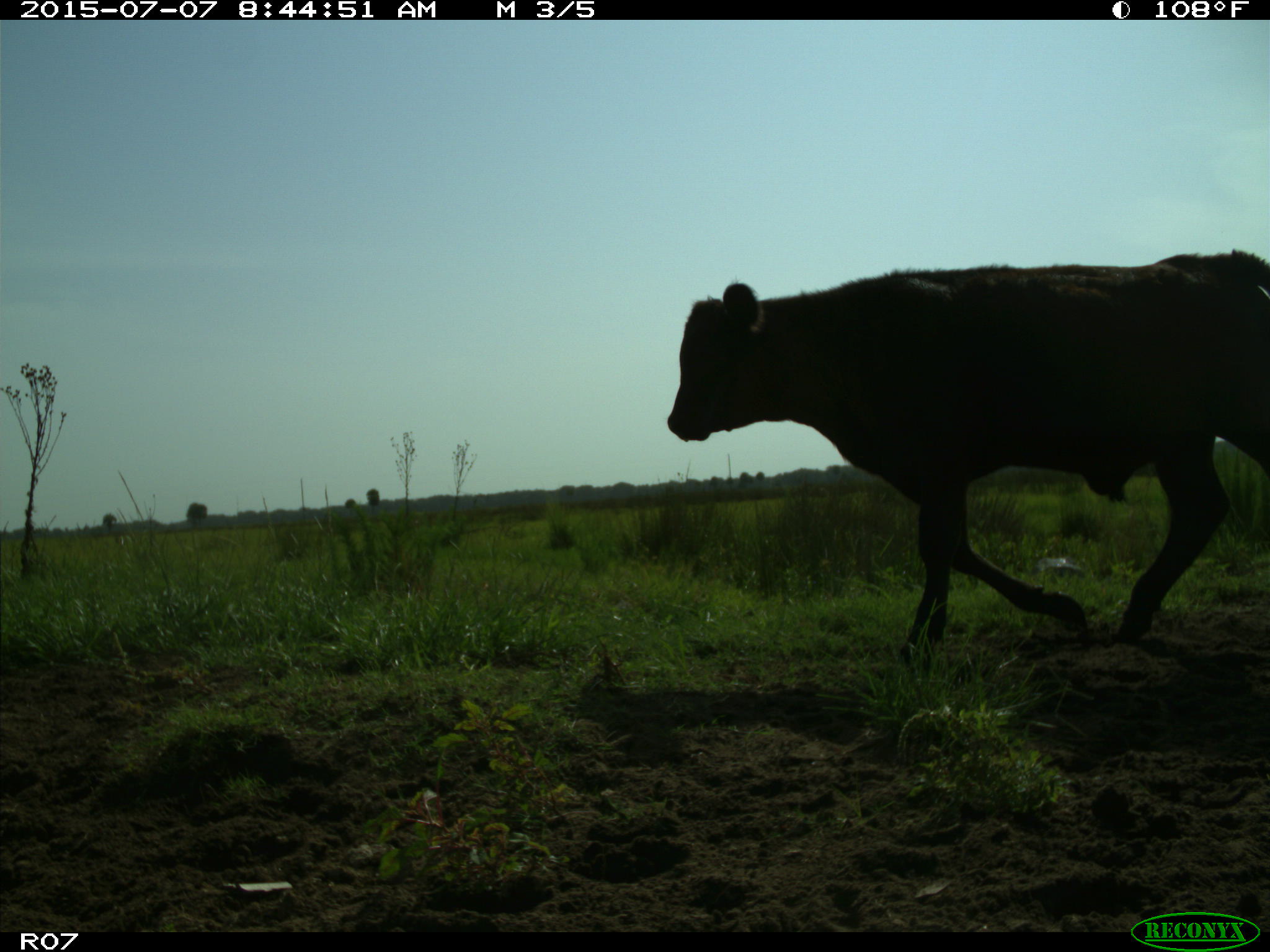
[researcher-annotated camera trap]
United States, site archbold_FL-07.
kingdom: Animalia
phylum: Chordata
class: Mammalia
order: Artiodactyla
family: Bovidae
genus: Bos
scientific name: Bos taurus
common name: domestic cow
Bos taurus (domestic cow).